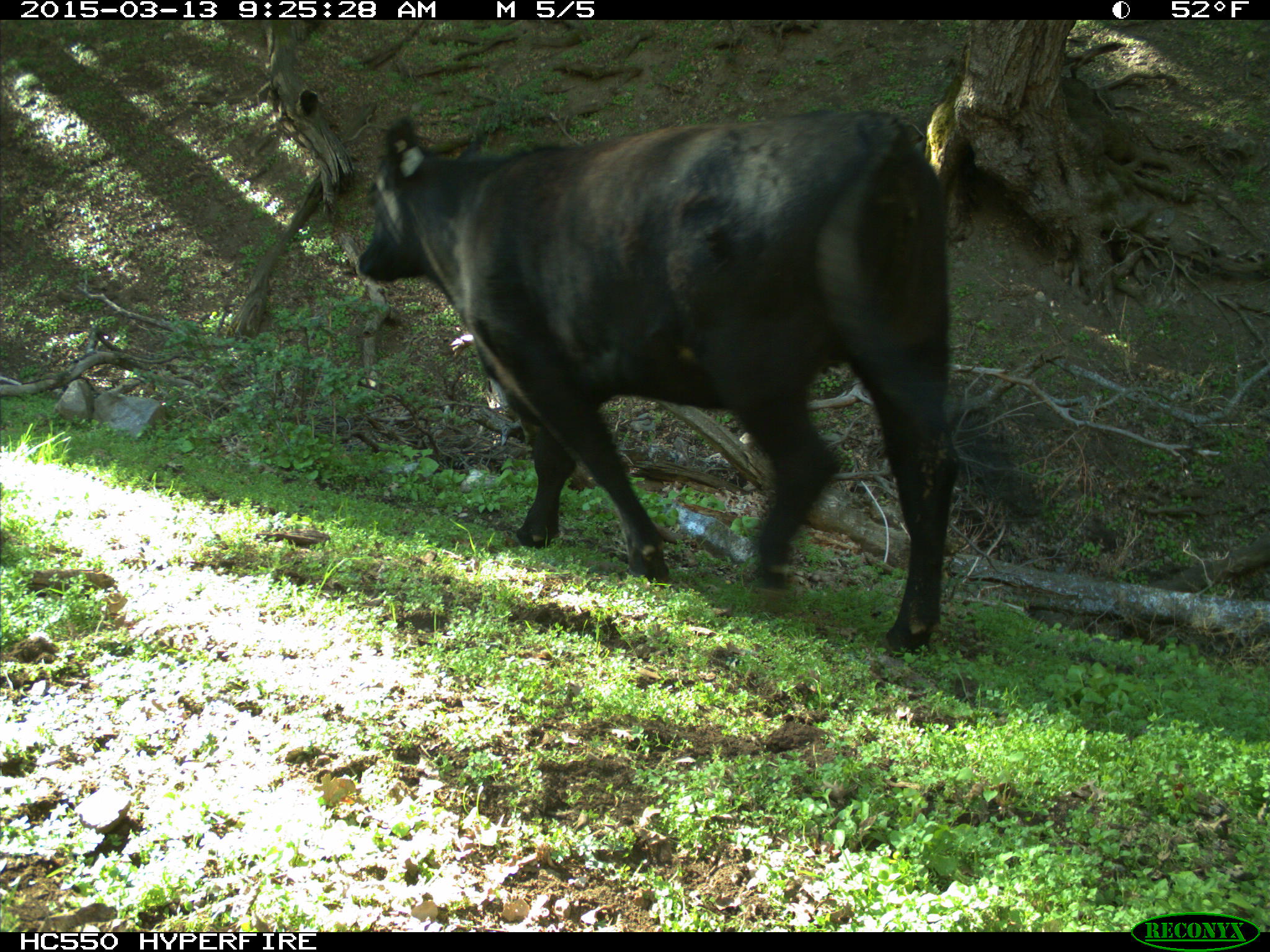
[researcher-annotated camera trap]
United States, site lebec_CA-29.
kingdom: Animalia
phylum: Chordata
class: Mammalia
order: Artiodactyla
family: Bovidae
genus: Bos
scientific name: Bos taurus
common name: domestic cow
Bos taurus (domestic cow).